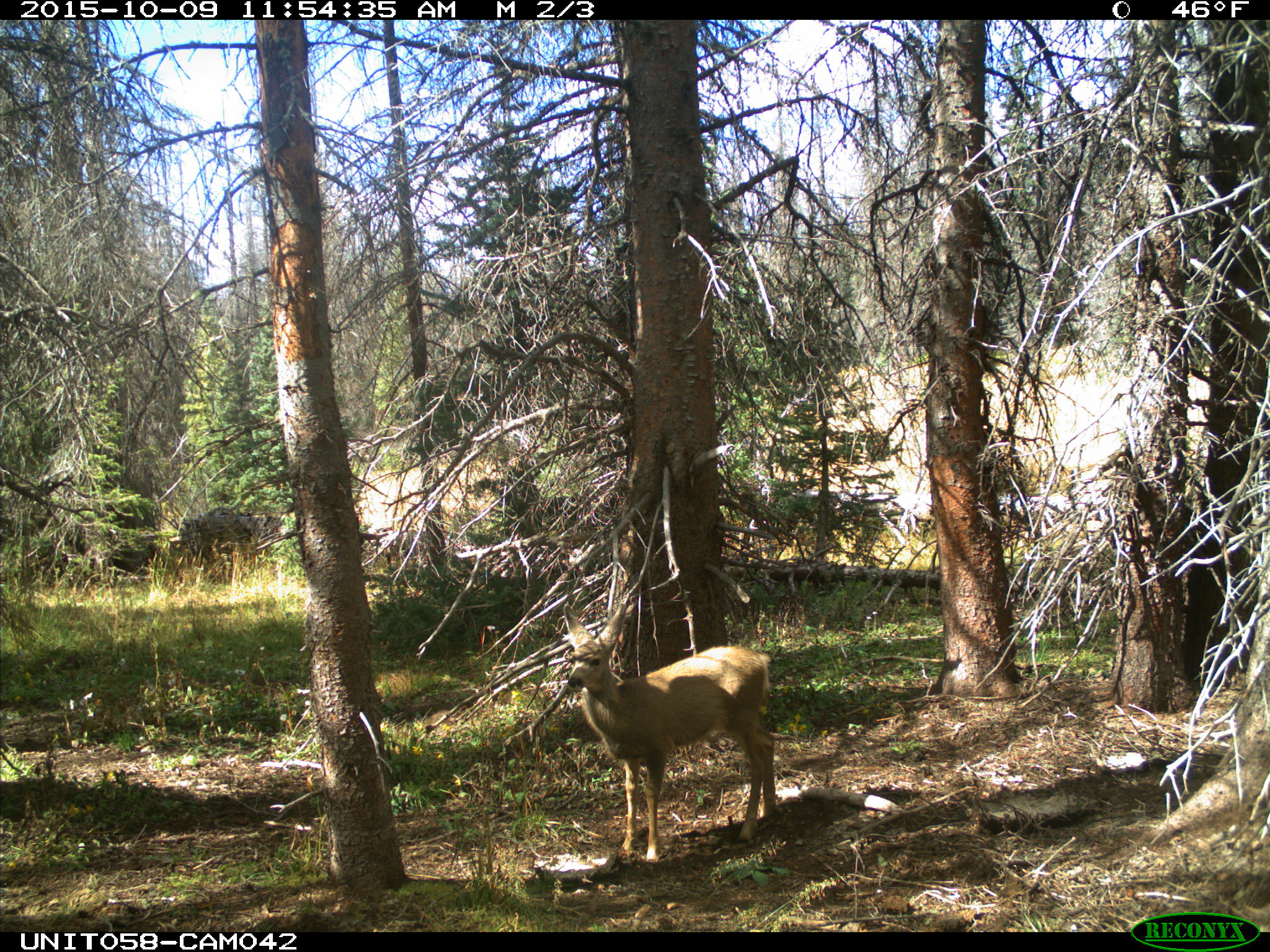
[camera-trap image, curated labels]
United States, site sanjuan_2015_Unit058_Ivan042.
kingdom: Animalia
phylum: Chordata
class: Mammalia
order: Artiodactyla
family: Cervidae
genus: Odocoileus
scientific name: Odocoileus hemionus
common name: mule deer